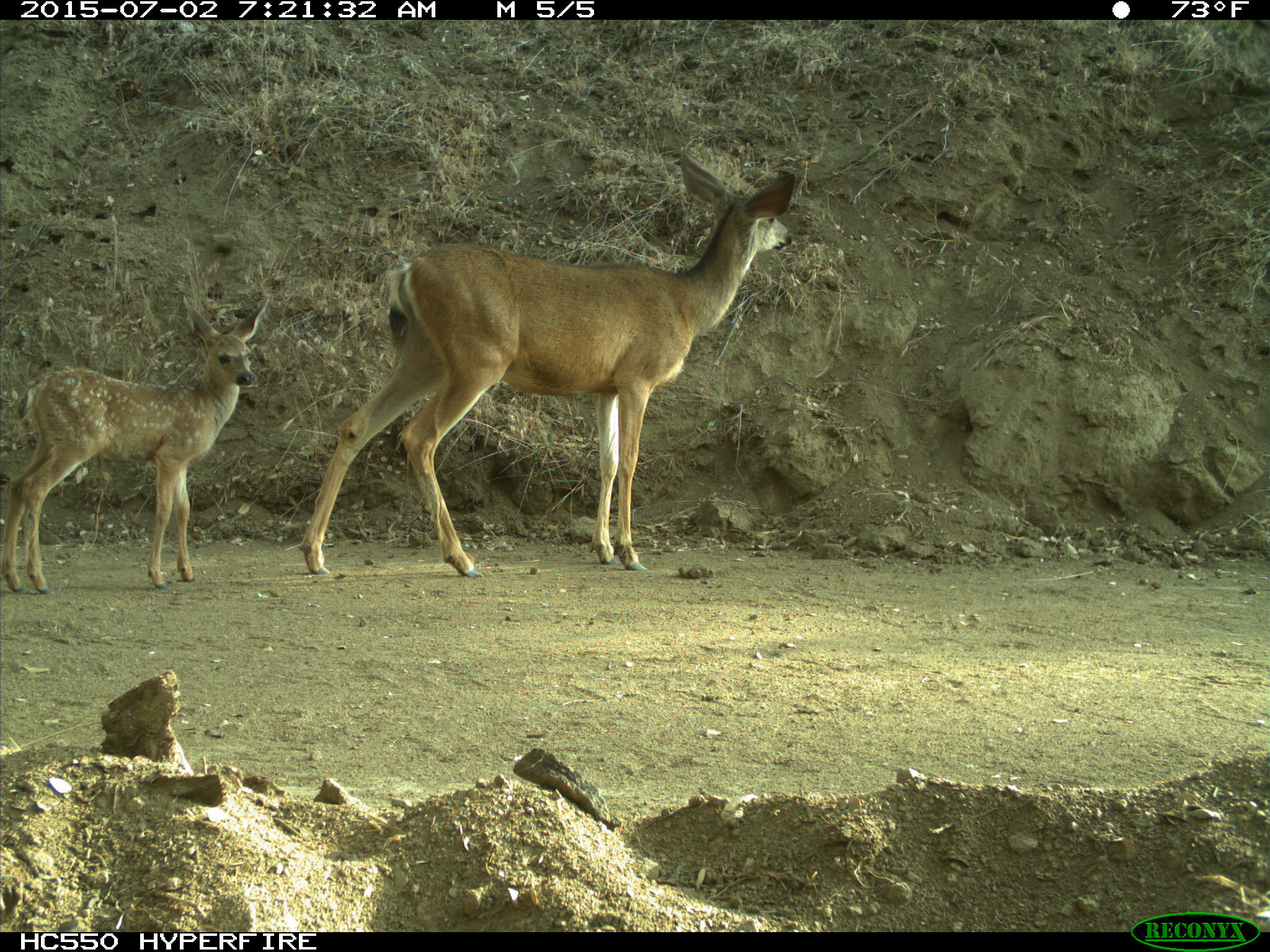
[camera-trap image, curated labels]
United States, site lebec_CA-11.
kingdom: Animalia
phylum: Chordata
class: Mammalia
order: Artiodactyla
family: Cervidae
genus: Odocoileus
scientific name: Odocoileus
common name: deer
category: unidentified deer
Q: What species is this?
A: Unidentified deer (deer) (Odocoileus).